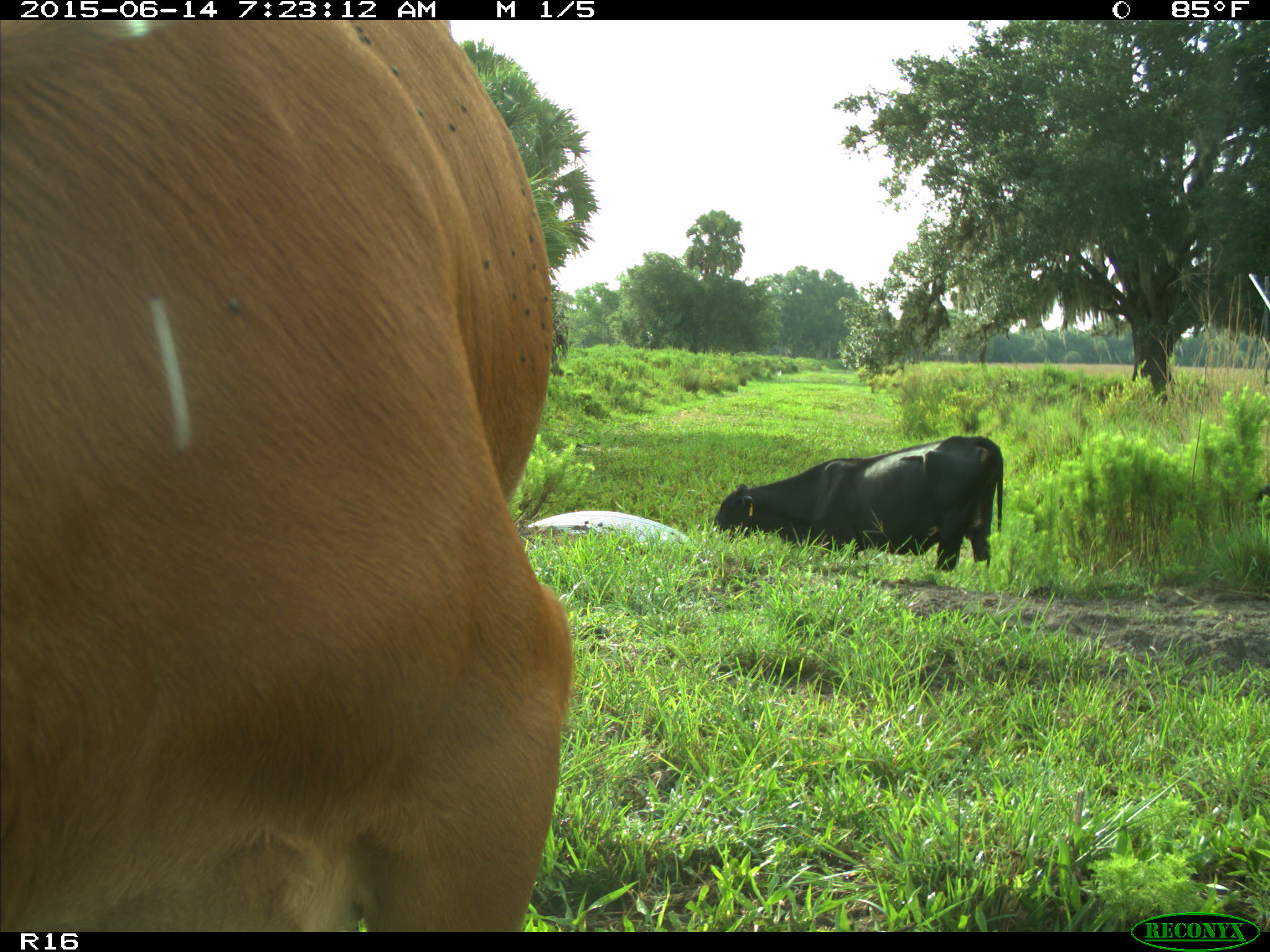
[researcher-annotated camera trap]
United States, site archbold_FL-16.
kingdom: Animalia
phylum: Chordata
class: Mammalia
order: Artiodactyla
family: Bovidae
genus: Bos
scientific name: Bos taurus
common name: domestic cow